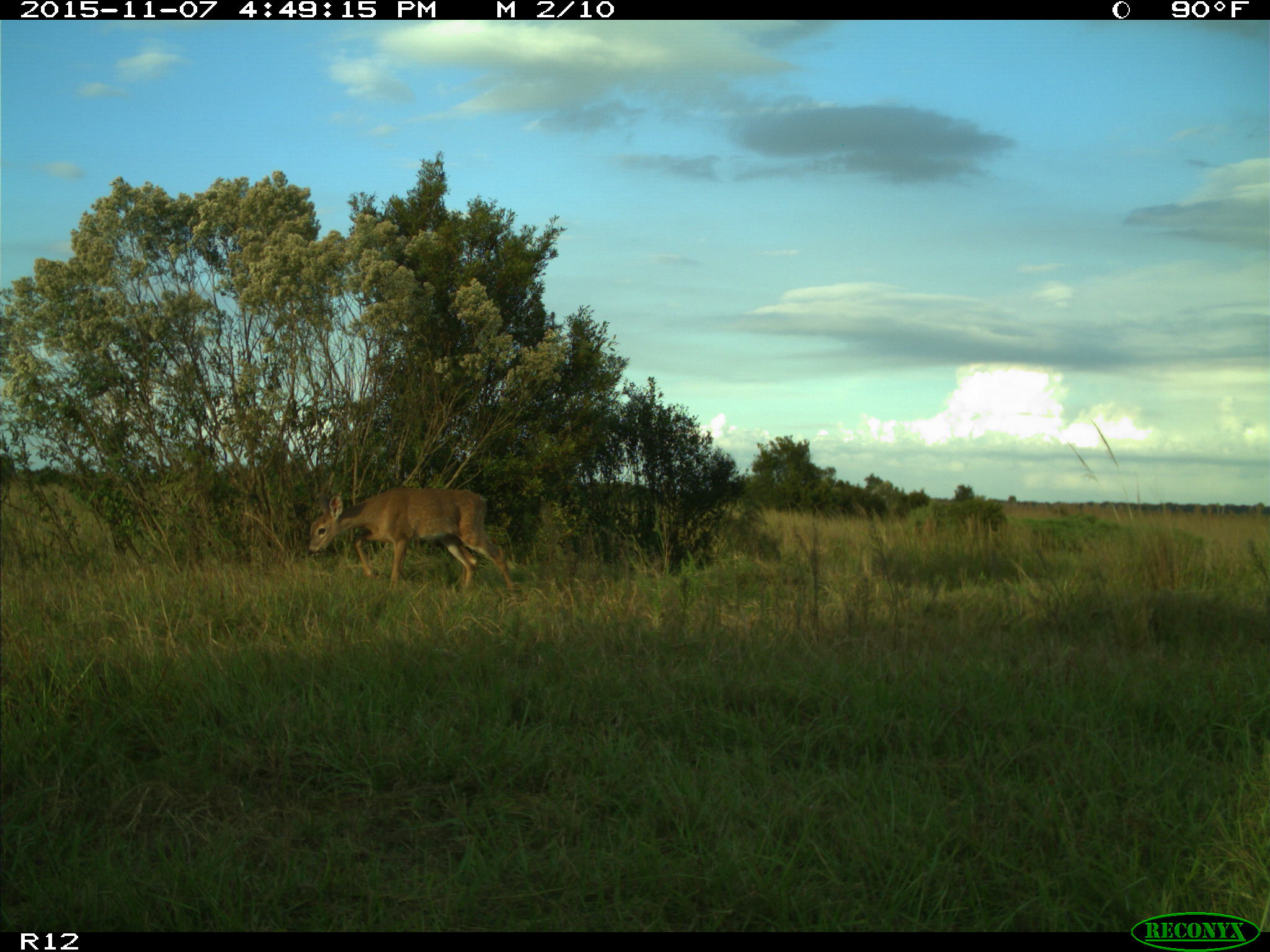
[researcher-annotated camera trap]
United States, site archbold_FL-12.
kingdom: Animalia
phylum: Chordata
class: Mammalia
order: Artiodactyla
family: Cervidae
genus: Odocoileus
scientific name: Odocoileus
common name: deer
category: unidentified deer